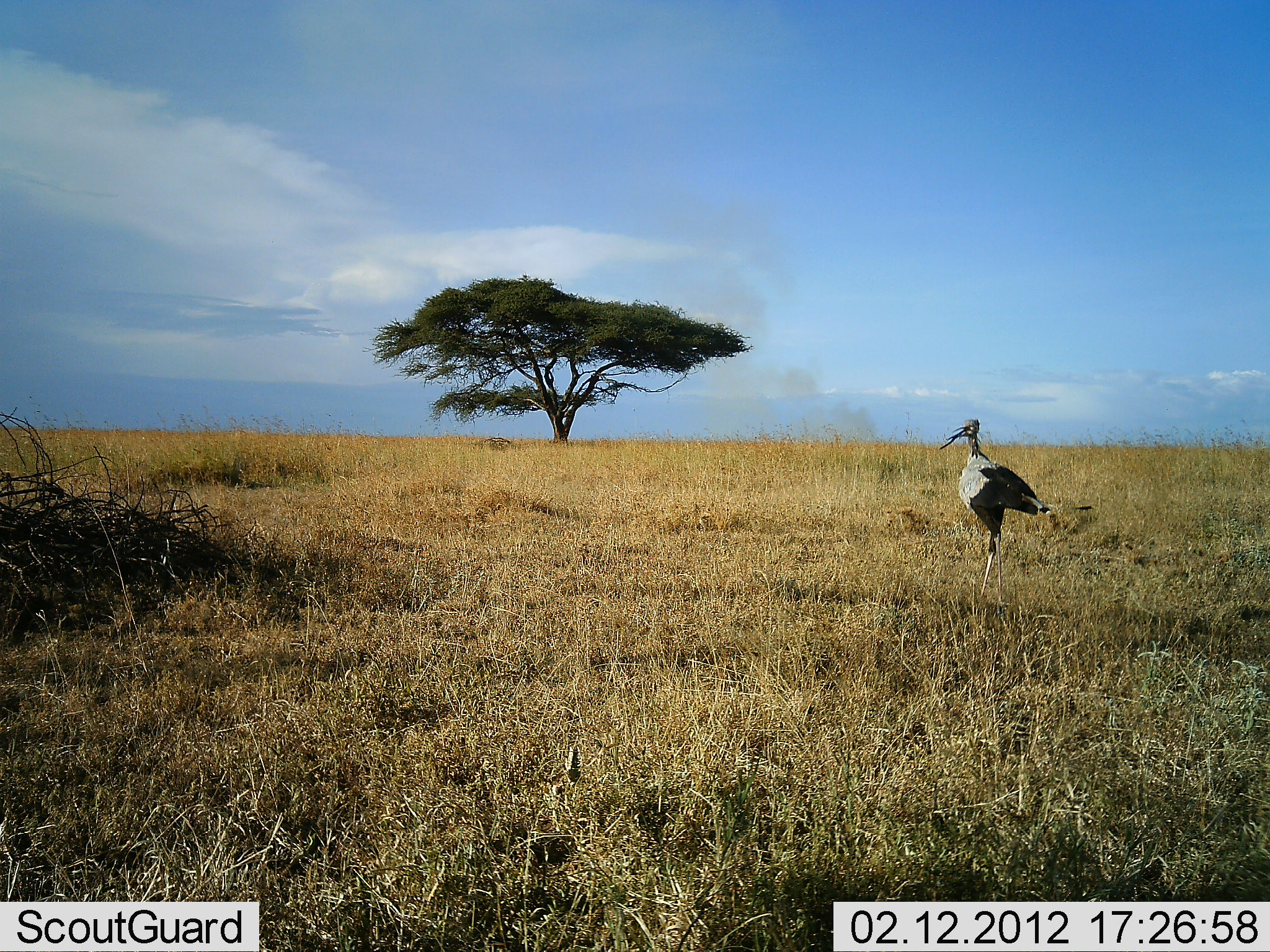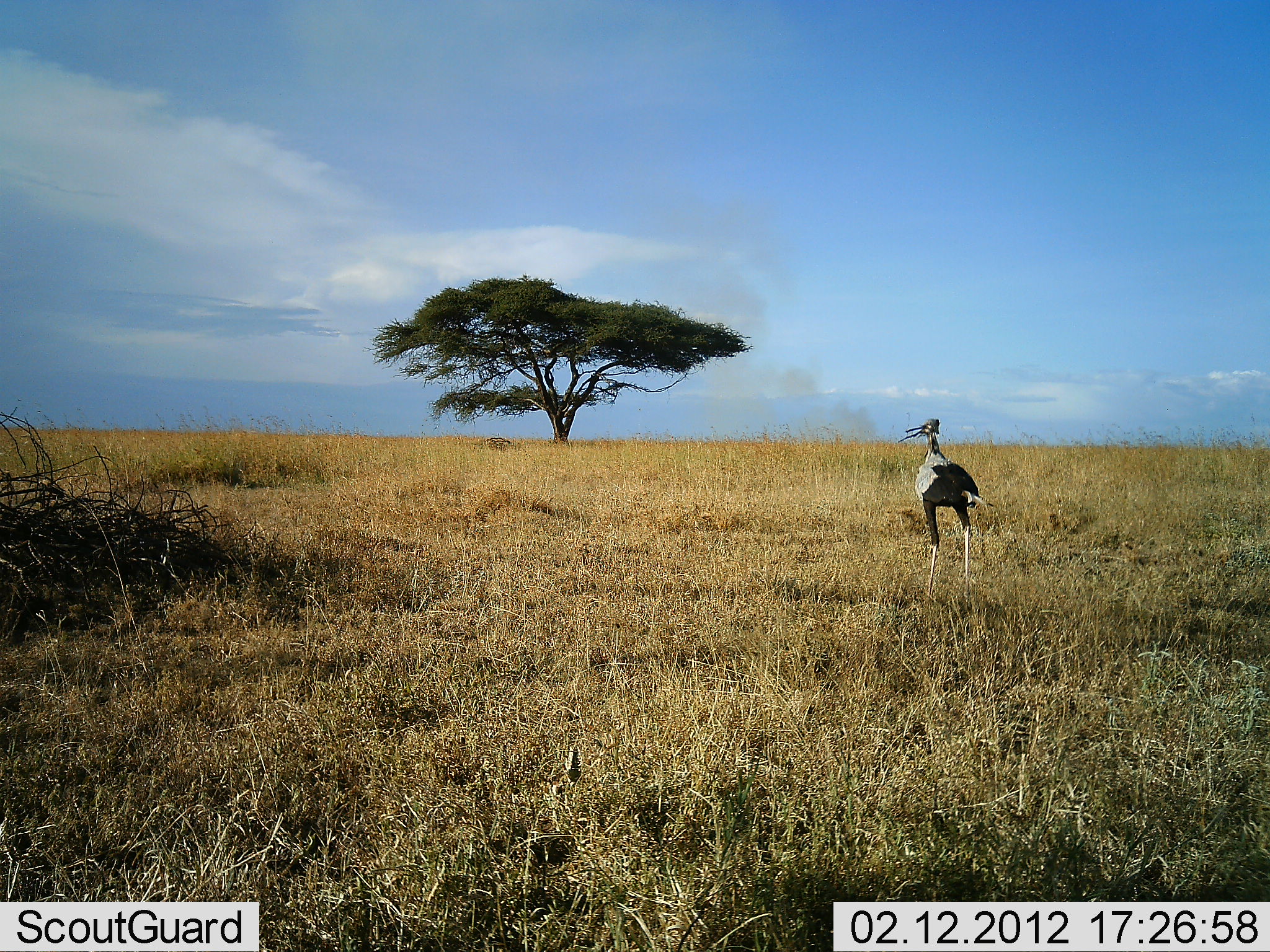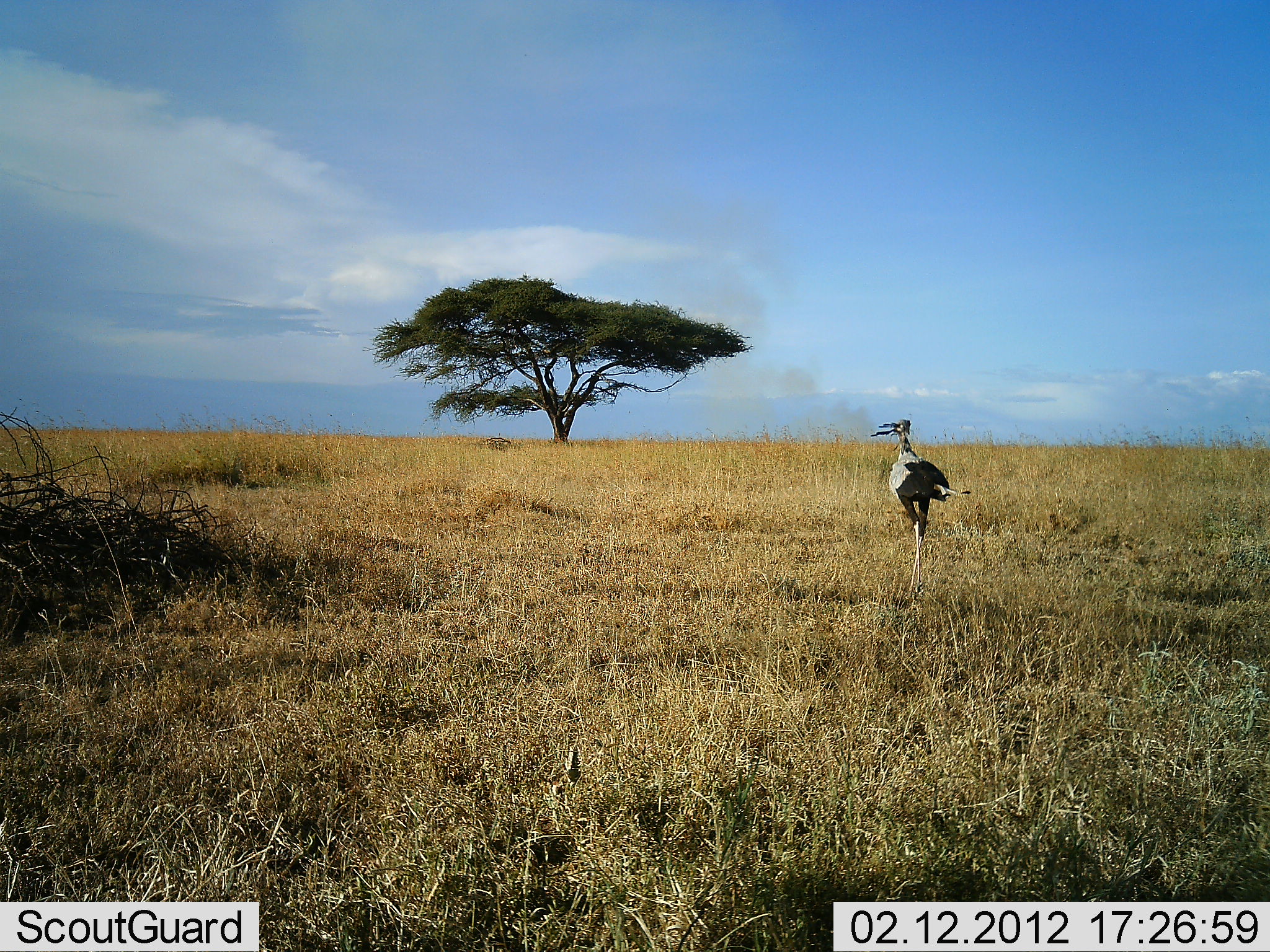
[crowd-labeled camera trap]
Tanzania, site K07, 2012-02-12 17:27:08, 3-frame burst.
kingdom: Animalia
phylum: Chordata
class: Aves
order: Accipitriformes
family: Sagittariidae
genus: Sagittarius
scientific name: Sagittarius serpentarius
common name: secretary bird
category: secretarybird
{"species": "secretarybird (secretary bird) (Sagittarius serpentarius)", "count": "1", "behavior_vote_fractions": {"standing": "19%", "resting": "0%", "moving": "86%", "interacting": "0%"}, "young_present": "0%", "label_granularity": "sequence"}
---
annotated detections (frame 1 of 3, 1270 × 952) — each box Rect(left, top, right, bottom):
animal: Rect(938, 418, 1054, 608)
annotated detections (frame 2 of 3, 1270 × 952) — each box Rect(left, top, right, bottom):
animal: Rect(898, 419, 996, 612)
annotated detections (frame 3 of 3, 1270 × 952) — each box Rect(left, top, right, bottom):
animal: Rect(869, 417, 973, 599)